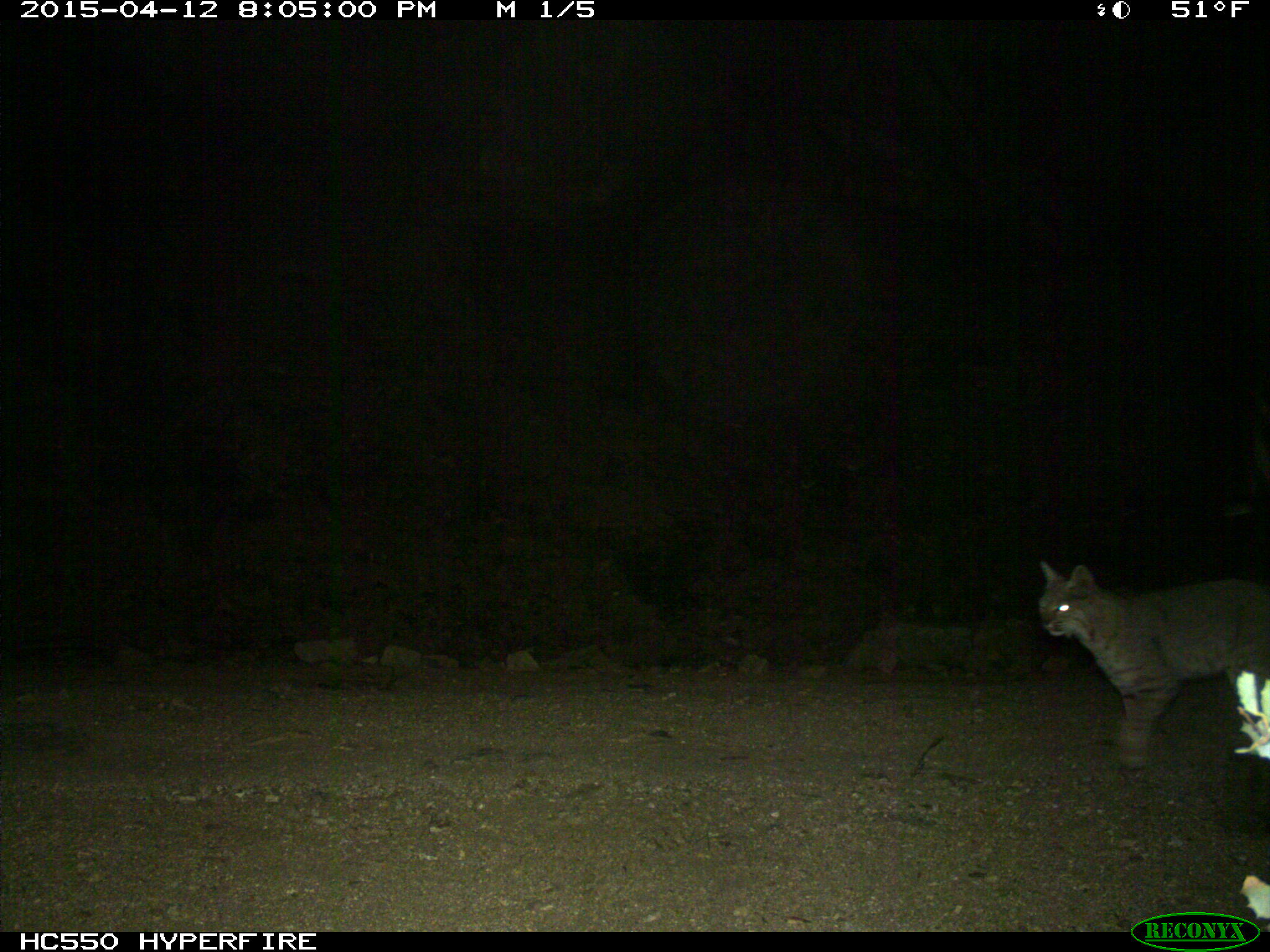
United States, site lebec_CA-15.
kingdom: Animalia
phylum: Chordata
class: Mammalia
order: Carnivora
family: Felidae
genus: Lynx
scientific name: Lynx rufus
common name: bobcat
Lynx rufus (bobcat).